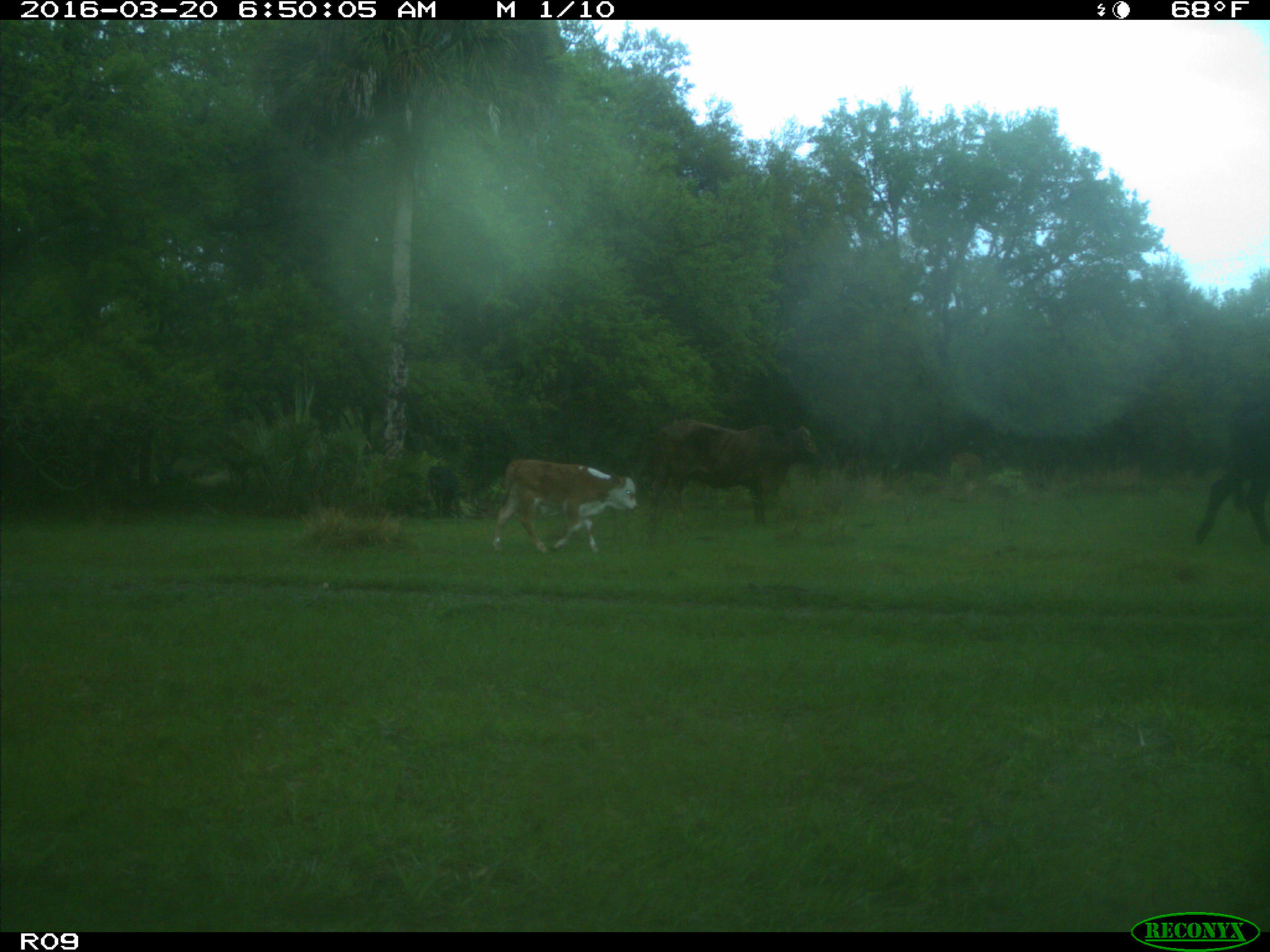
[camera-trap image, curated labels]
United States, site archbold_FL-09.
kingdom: Animalia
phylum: Chordata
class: Mammalia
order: Artiodactyla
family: Bovidae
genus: Bos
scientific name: Bos taurus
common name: domestic cow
Bos taurus (domestic cow).